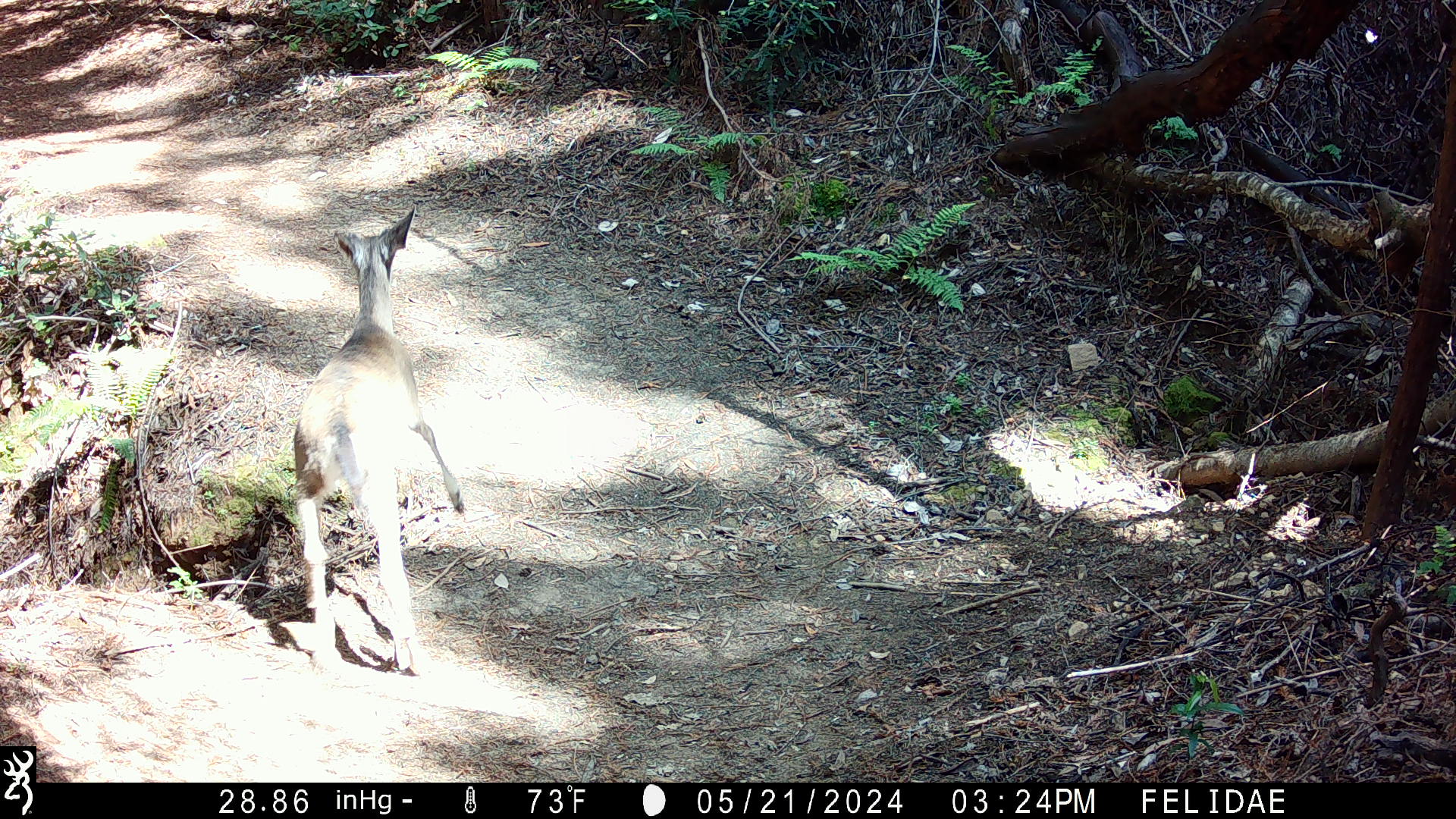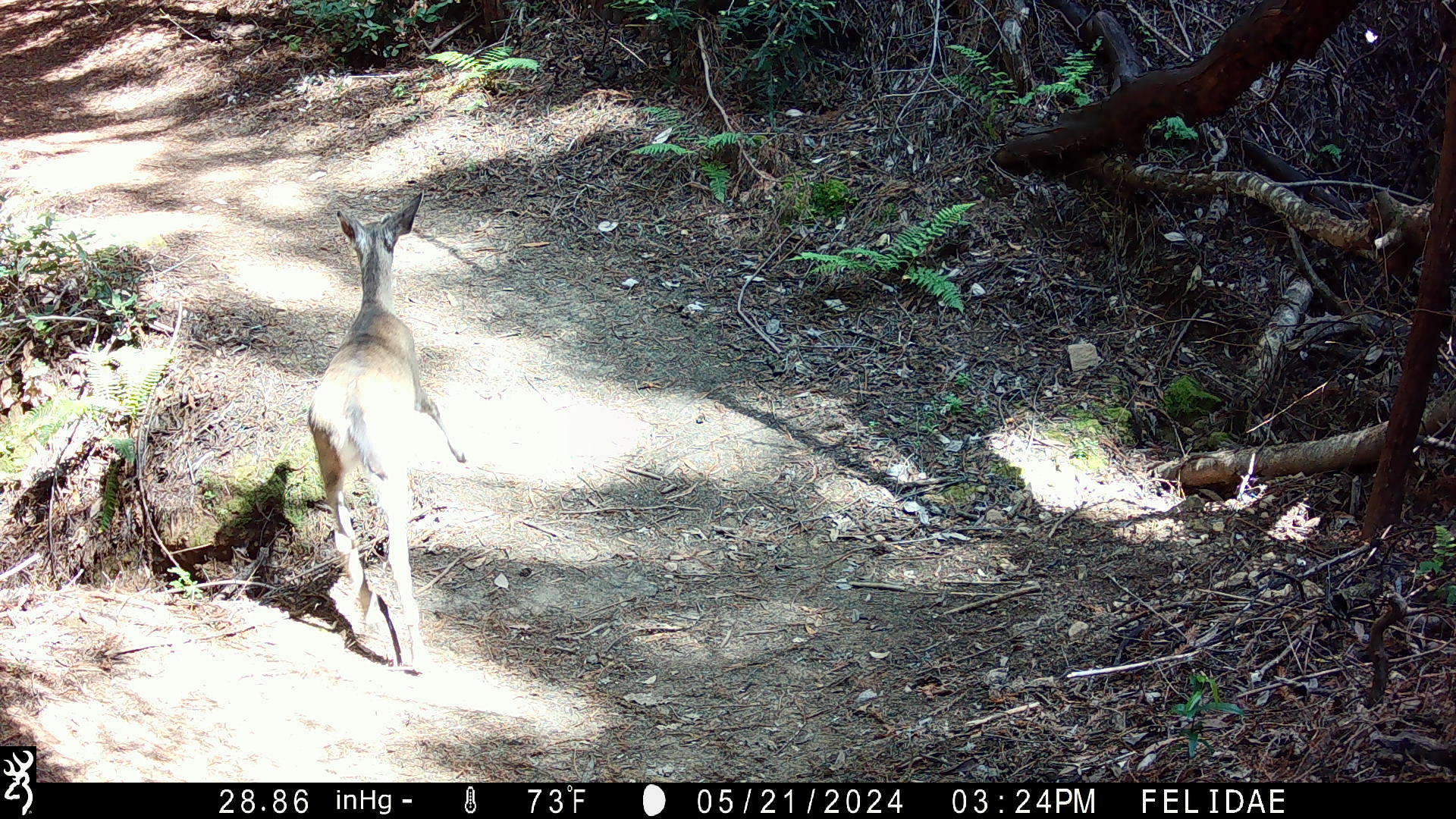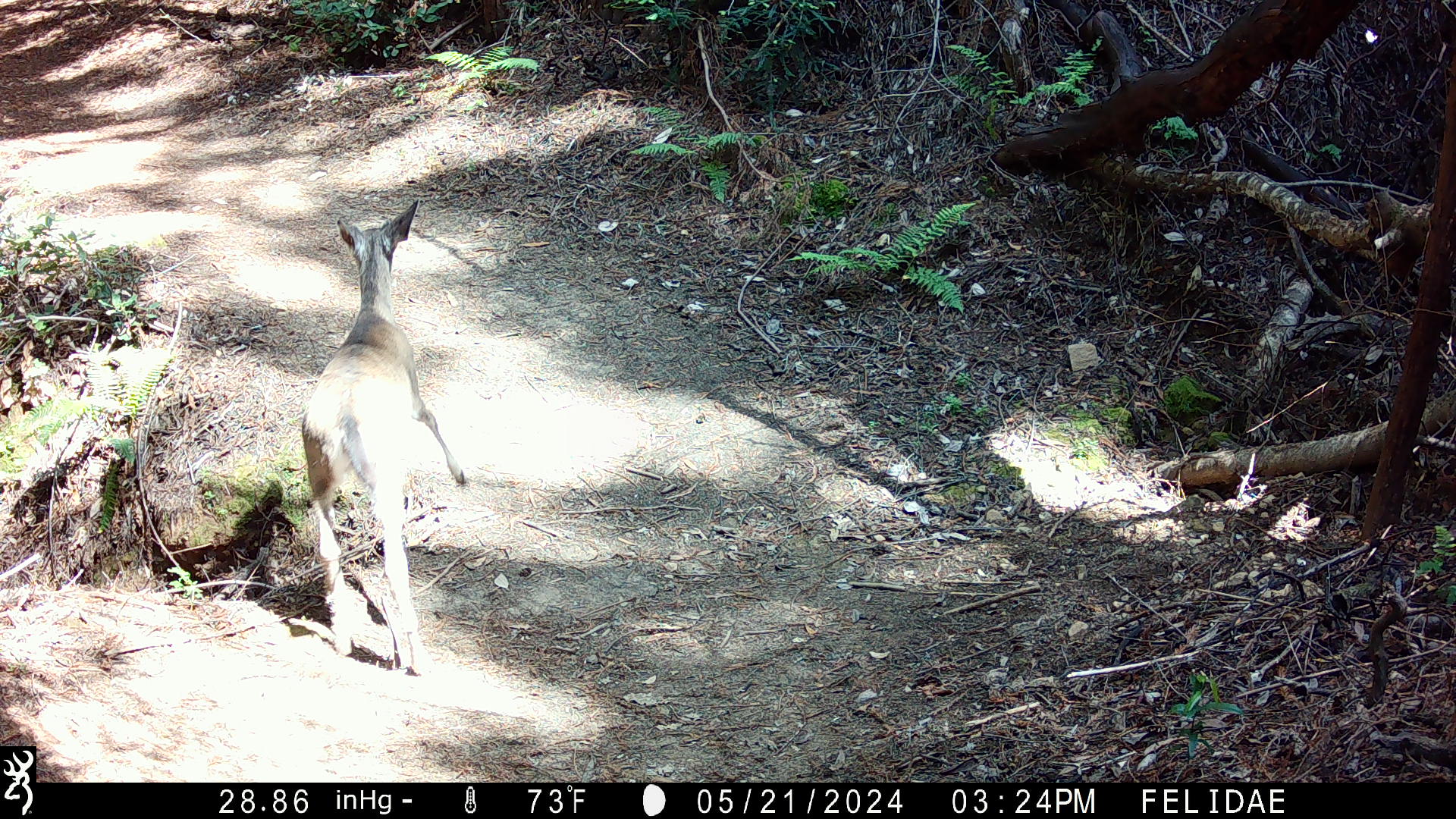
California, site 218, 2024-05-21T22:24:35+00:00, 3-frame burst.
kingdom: Animalia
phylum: Chordata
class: Mammalia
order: Artiodactyla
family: Cervidae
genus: Odocoileus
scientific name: Odocoileus hemionus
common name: mule deer